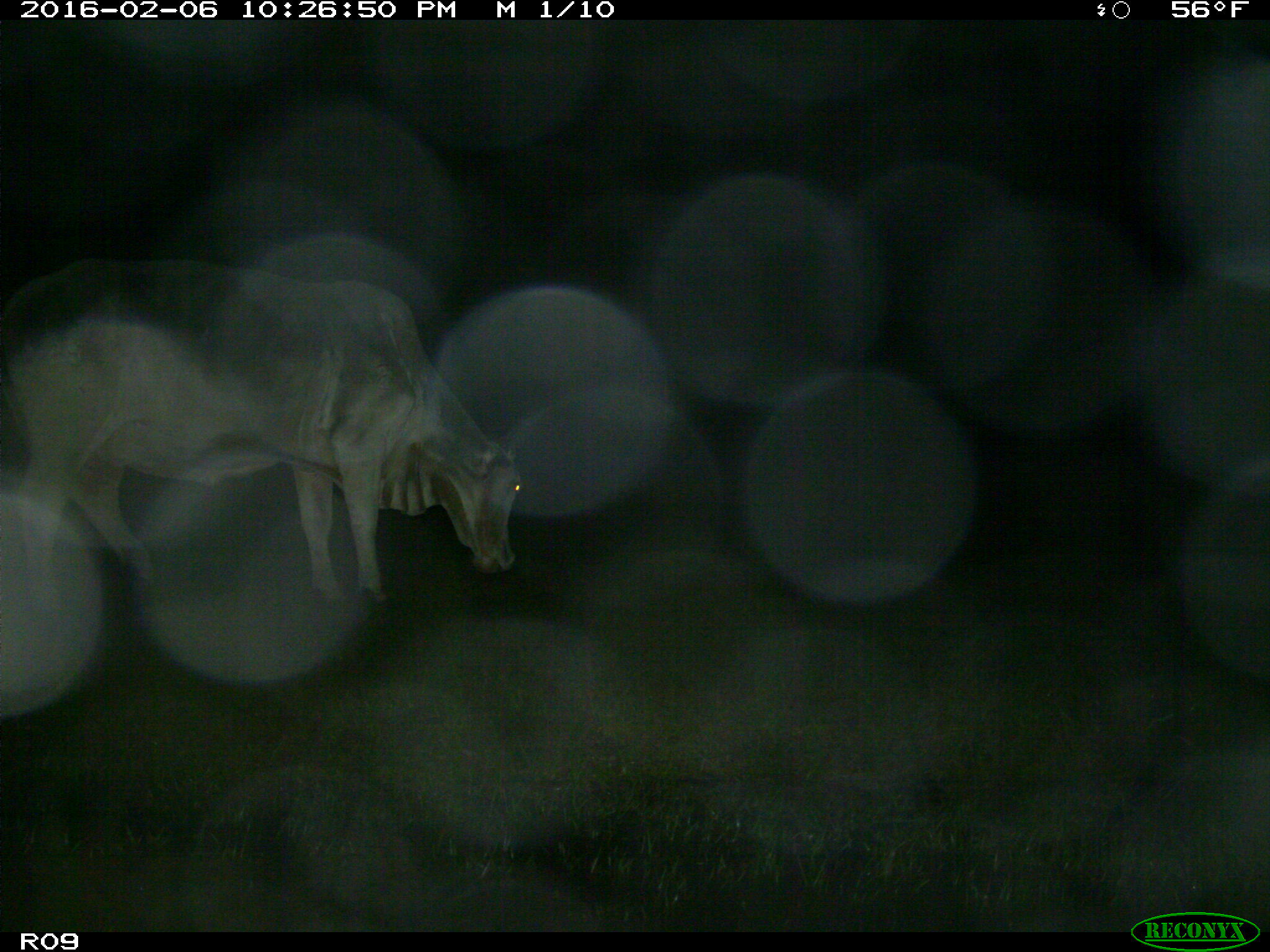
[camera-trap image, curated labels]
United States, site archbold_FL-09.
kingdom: Animalia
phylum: Chordata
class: Mammalia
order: Artiodactyla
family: Bovidae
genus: Bos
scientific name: Bos taurus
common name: domestic cow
Bos taurus (domestic cow).